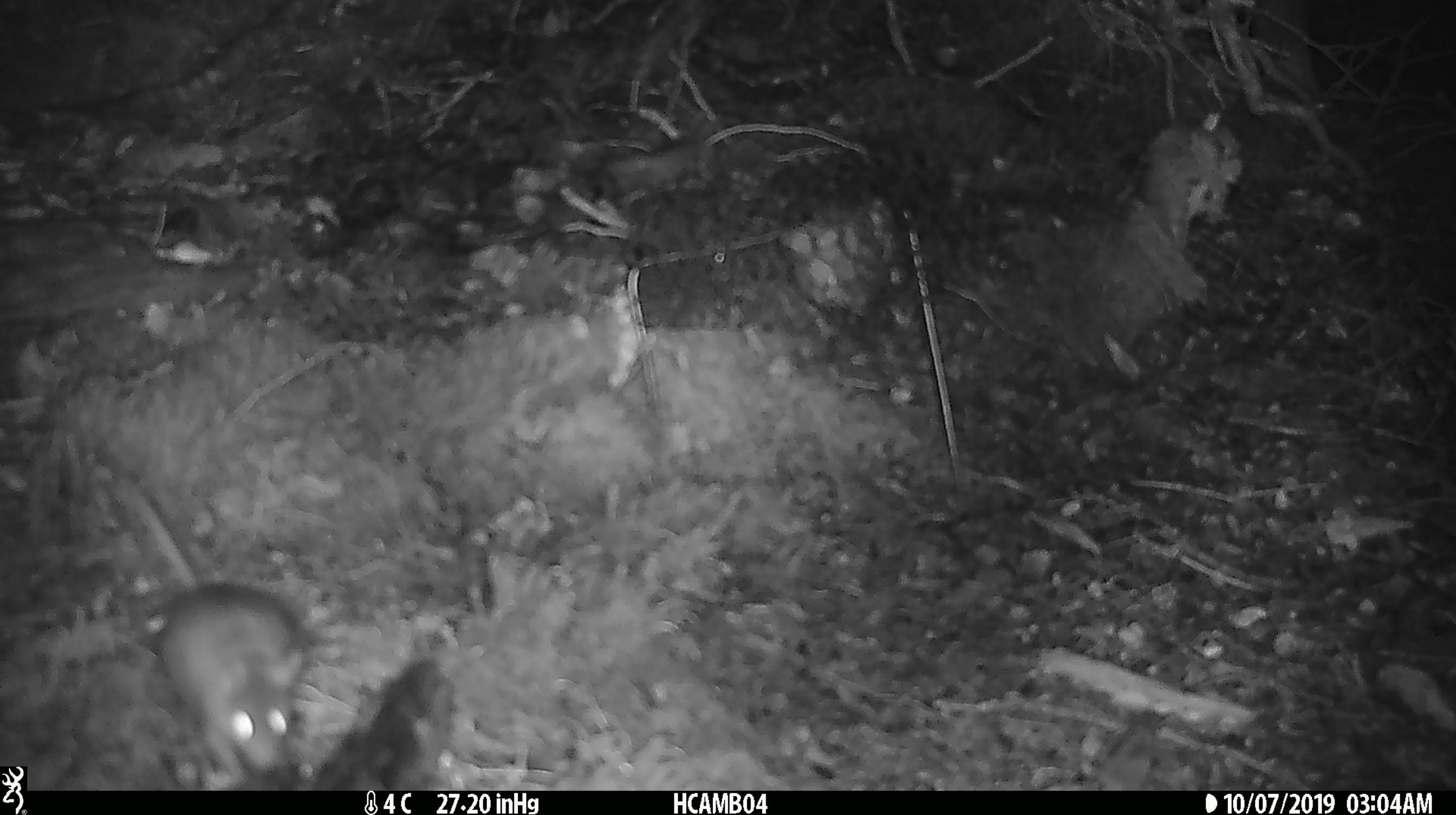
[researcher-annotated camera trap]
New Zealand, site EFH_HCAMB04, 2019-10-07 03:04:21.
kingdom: Animalia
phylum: Chordata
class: Mammalia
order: Rodentia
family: Muridae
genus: Mus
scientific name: Mus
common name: mouse